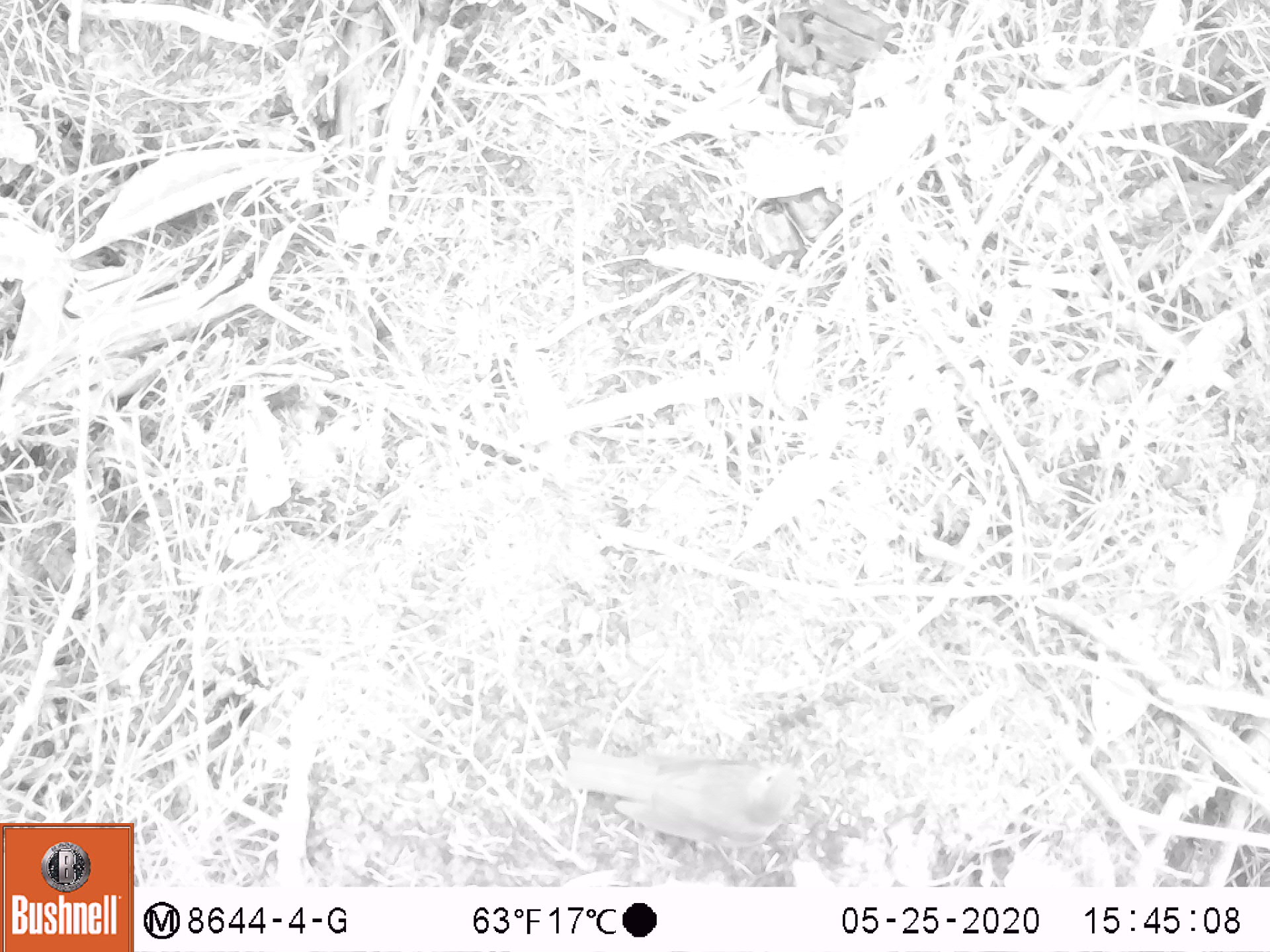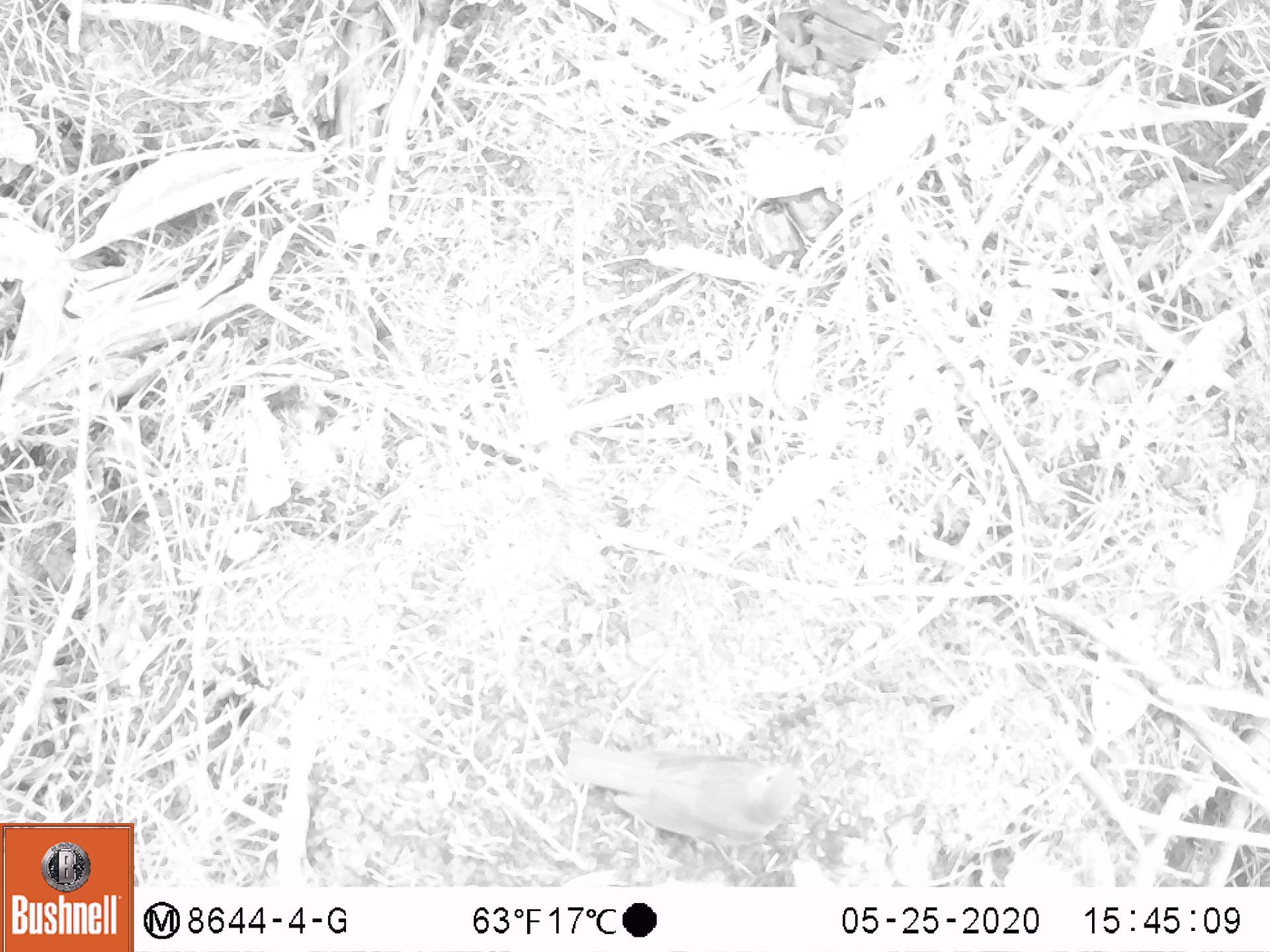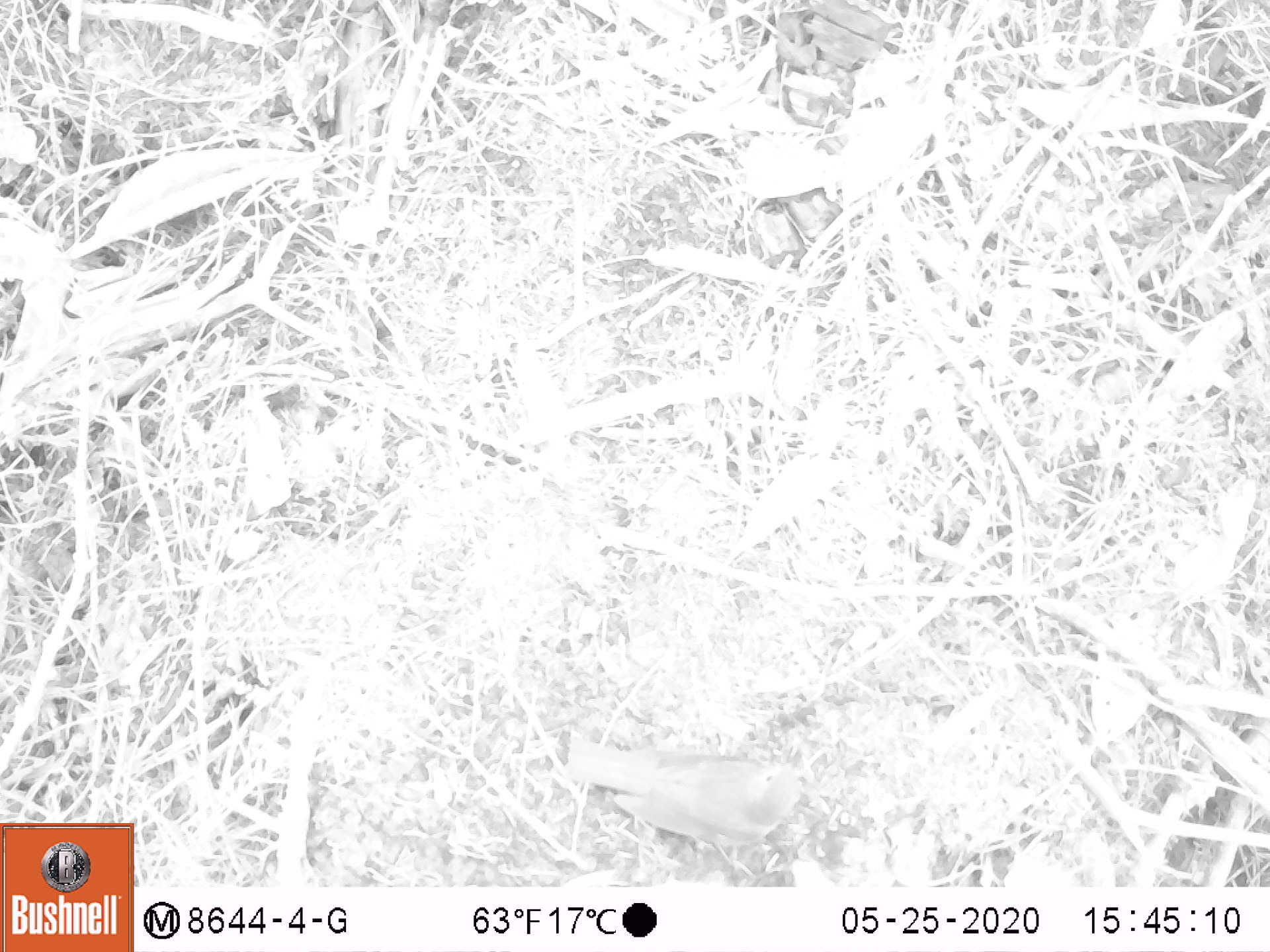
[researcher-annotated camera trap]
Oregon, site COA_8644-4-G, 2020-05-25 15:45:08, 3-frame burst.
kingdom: Animalia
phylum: Chordata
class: Aves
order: Passeriformes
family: Turdidae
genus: Catharus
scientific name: Catharus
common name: brown thrushes and nightingale-thrushes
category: catharus species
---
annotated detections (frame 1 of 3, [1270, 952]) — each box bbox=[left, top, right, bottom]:
catharus species: bbox=[559, 725, 821, 868]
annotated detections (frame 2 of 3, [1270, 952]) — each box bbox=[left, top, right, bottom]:
catharus species: bbox=[552, 721, 823, 865]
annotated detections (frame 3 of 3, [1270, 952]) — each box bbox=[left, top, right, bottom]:
catharus species: bbox=[553, 715, 822, 866]